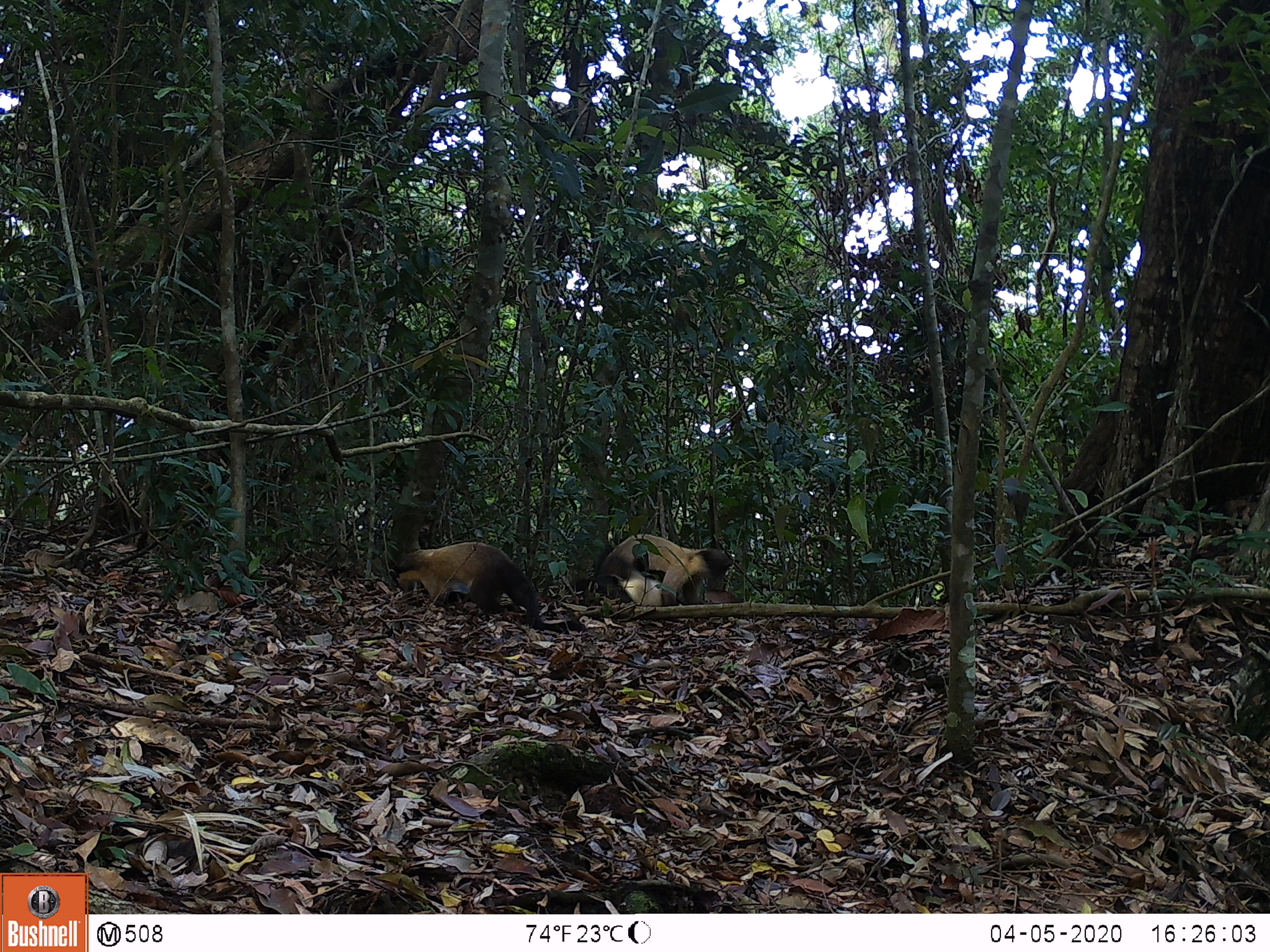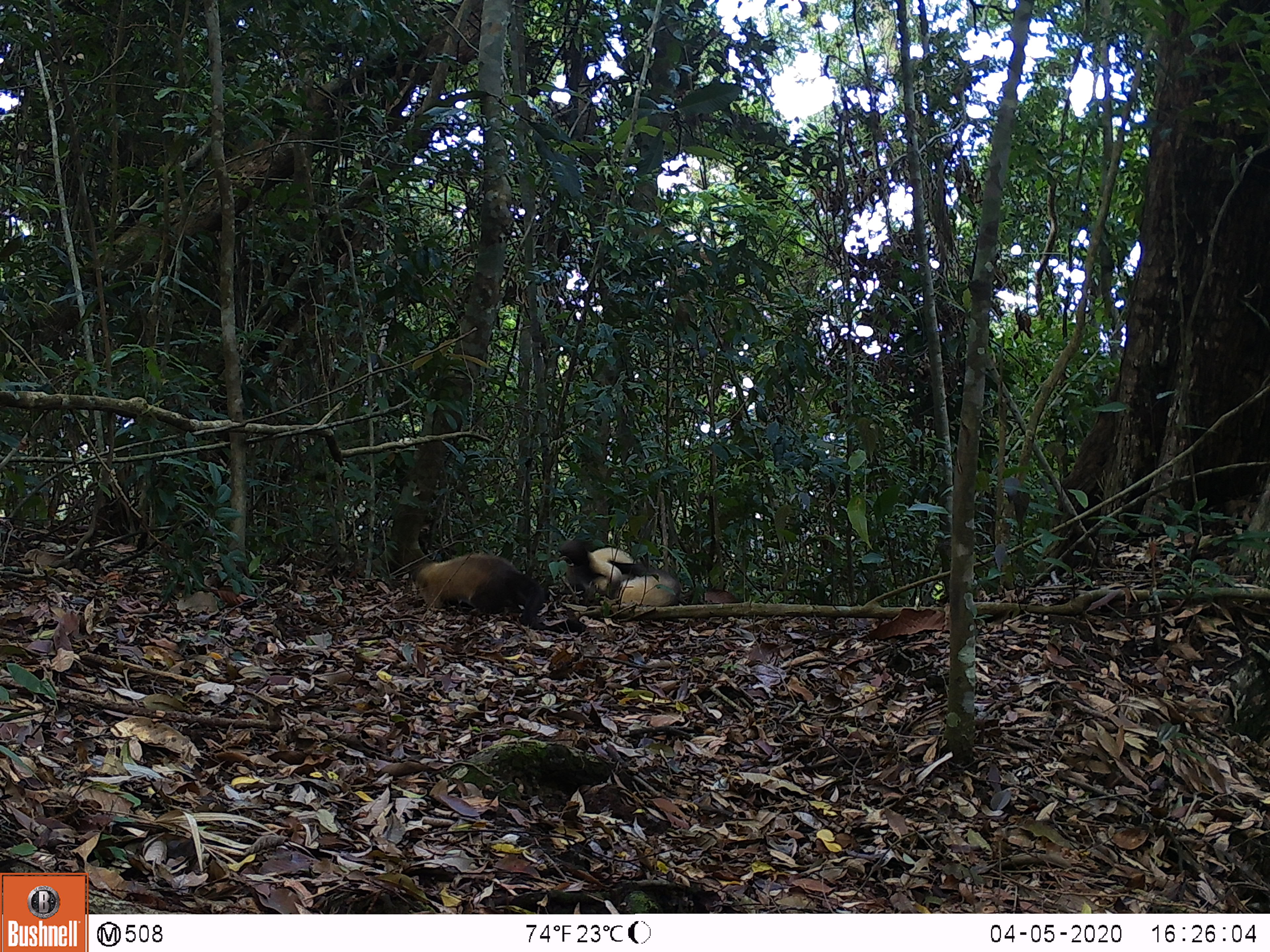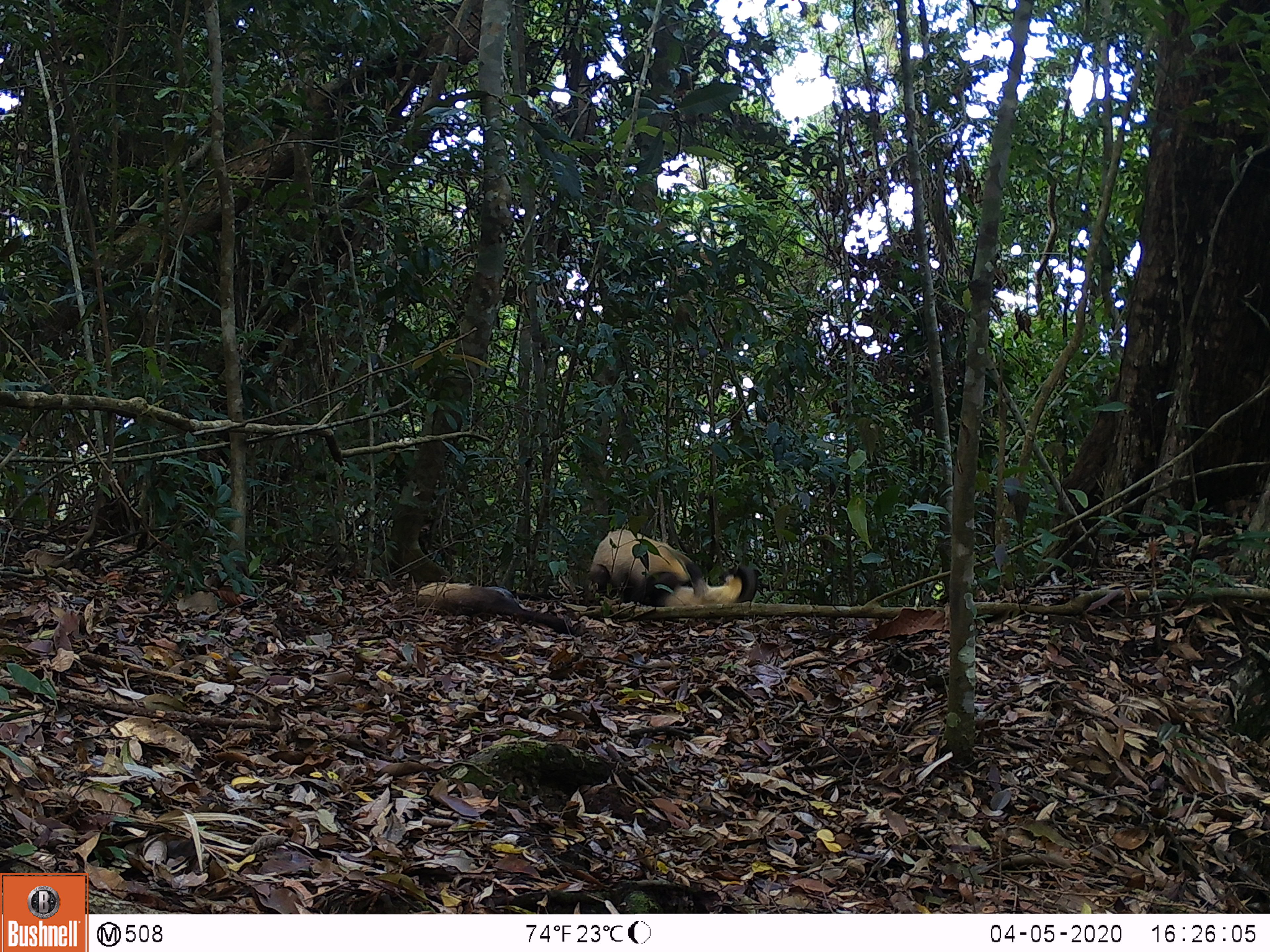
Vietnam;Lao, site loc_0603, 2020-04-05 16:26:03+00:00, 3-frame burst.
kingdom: Animalia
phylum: Chordata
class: Mammalia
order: Carnivora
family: Mustelidae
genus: Martes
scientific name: Martes flavigula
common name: yellow-throated marten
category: yellow throated marten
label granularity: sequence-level